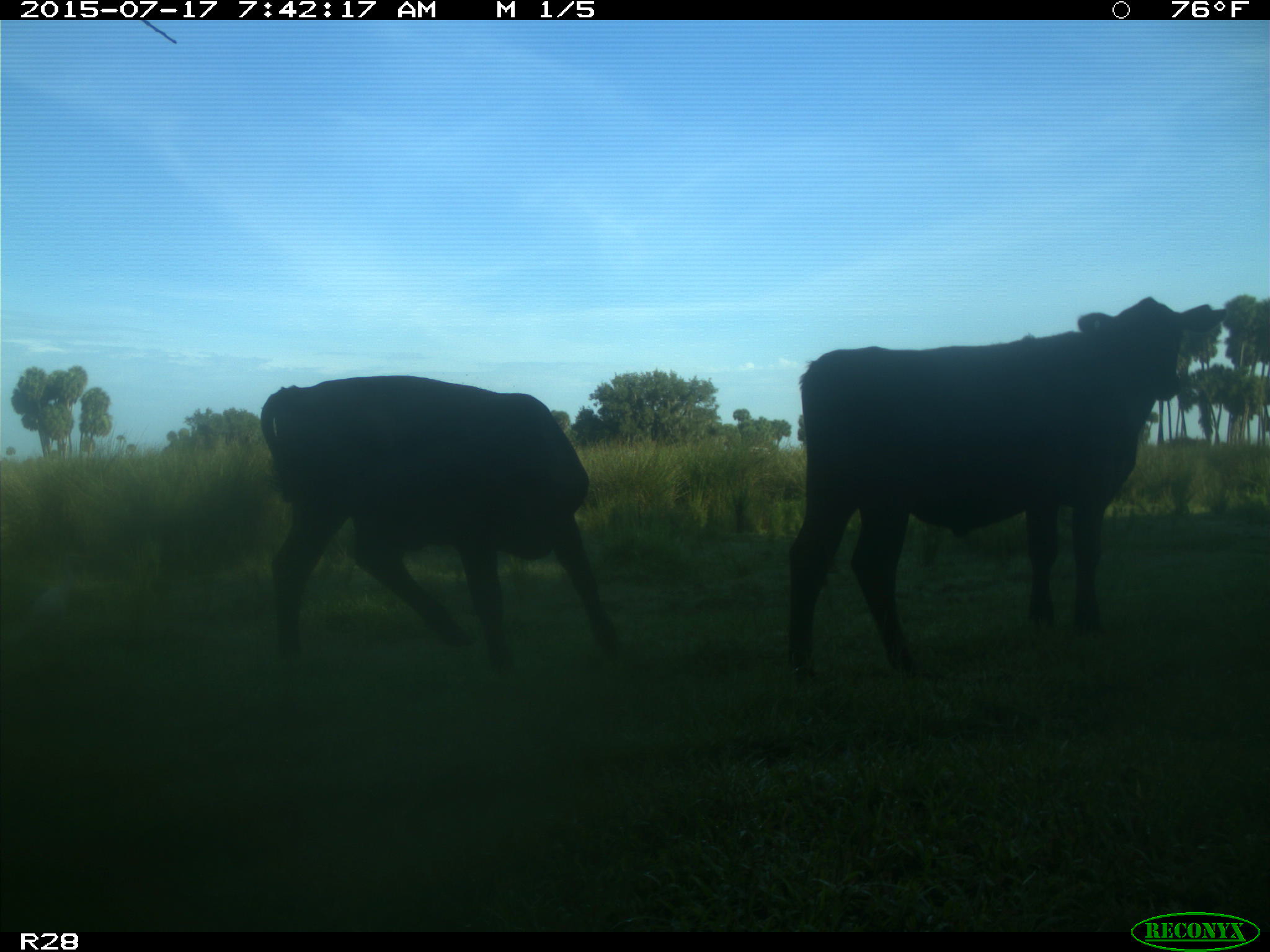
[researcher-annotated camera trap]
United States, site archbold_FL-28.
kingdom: Animalia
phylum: Chordata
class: Mammalia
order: Artiodactyla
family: Bovidae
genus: Bos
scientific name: Bos taurus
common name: domestic cow